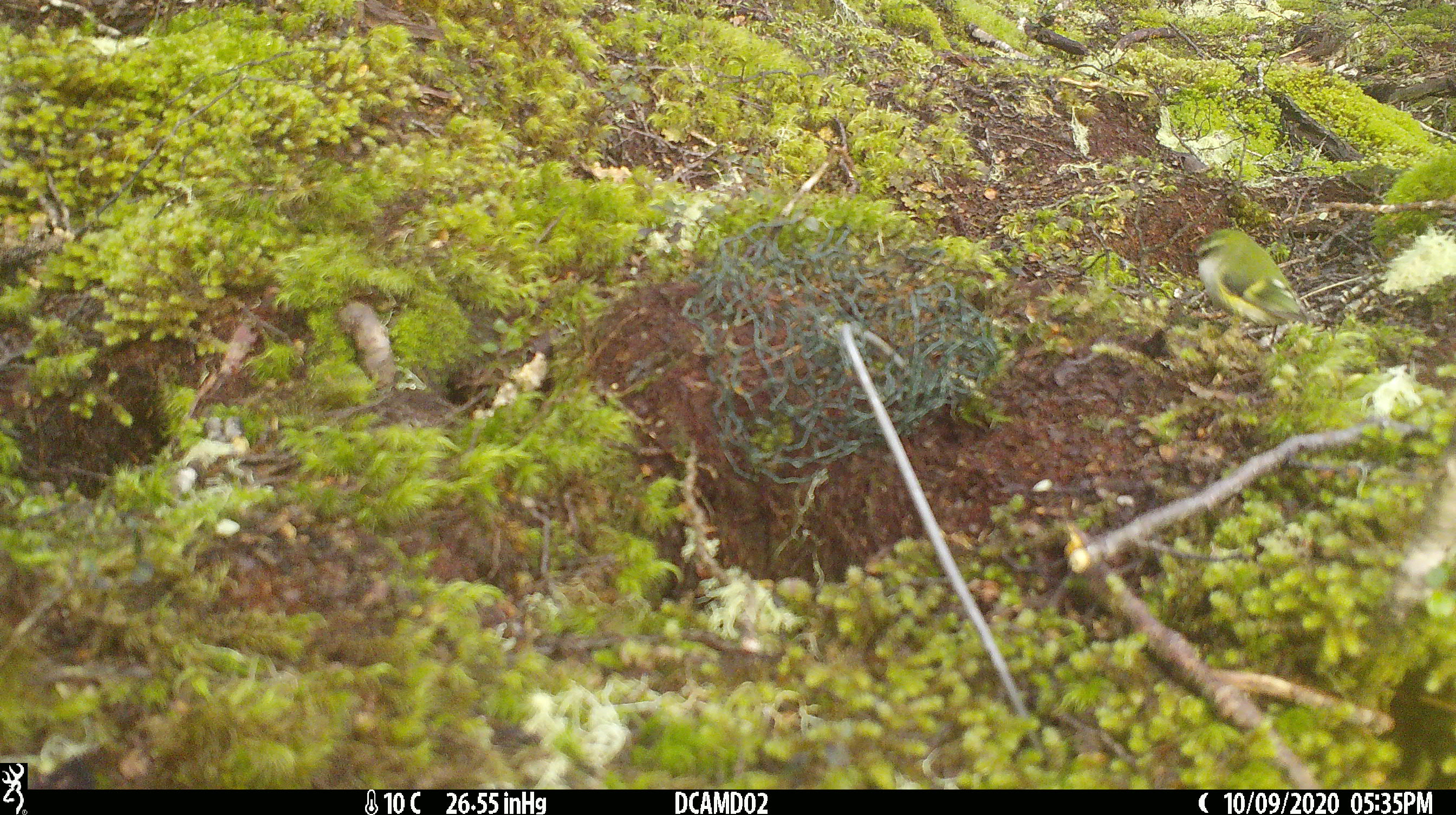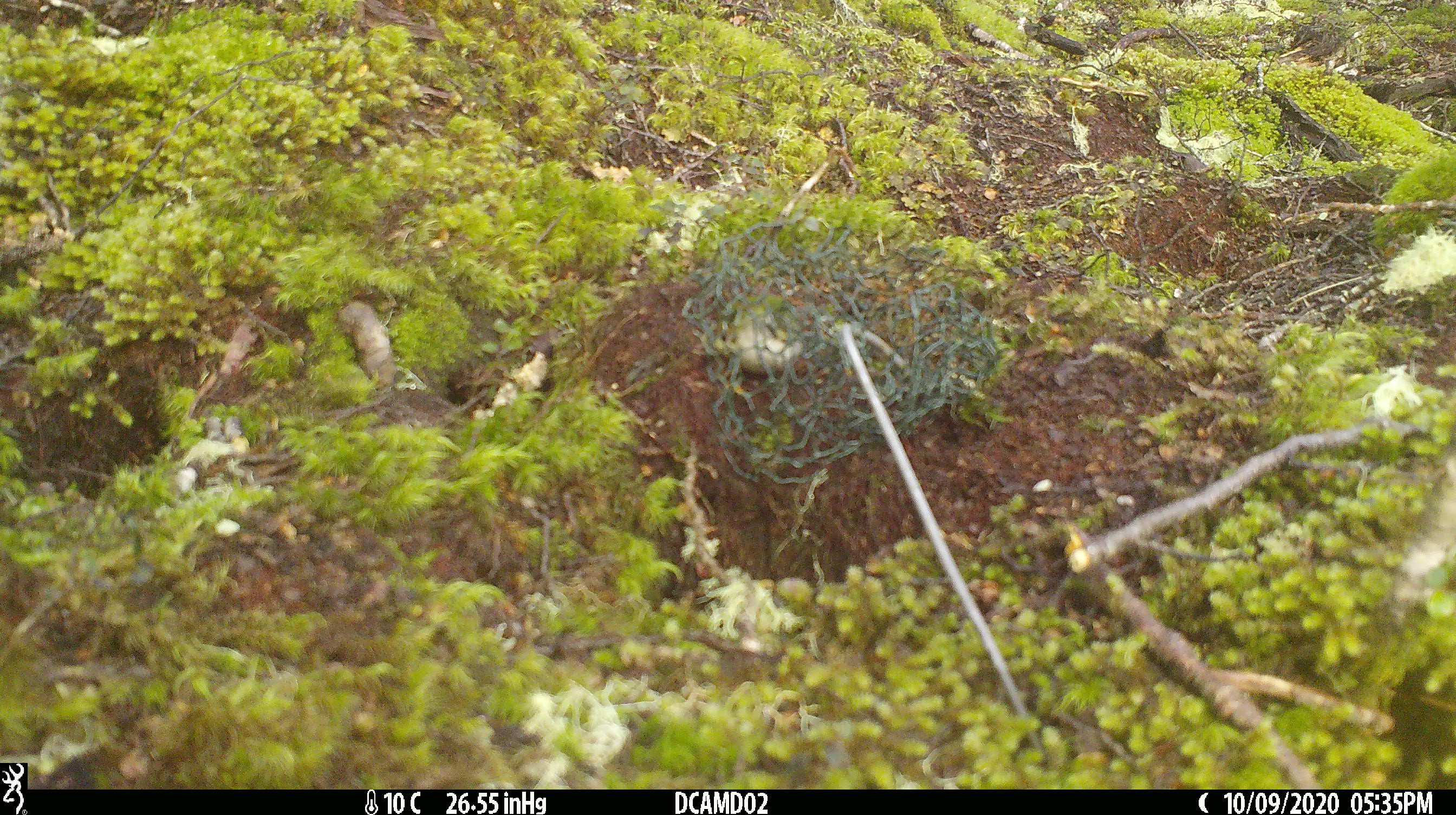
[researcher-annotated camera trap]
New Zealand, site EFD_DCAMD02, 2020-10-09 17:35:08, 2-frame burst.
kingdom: Animalia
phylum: Chordata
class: Aves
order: Passeriformes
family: Acanthisittidae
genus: Acanthisitta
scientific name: Acanthisitta chloris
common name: rifleman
Rifleman (Acanthisitta chloris).